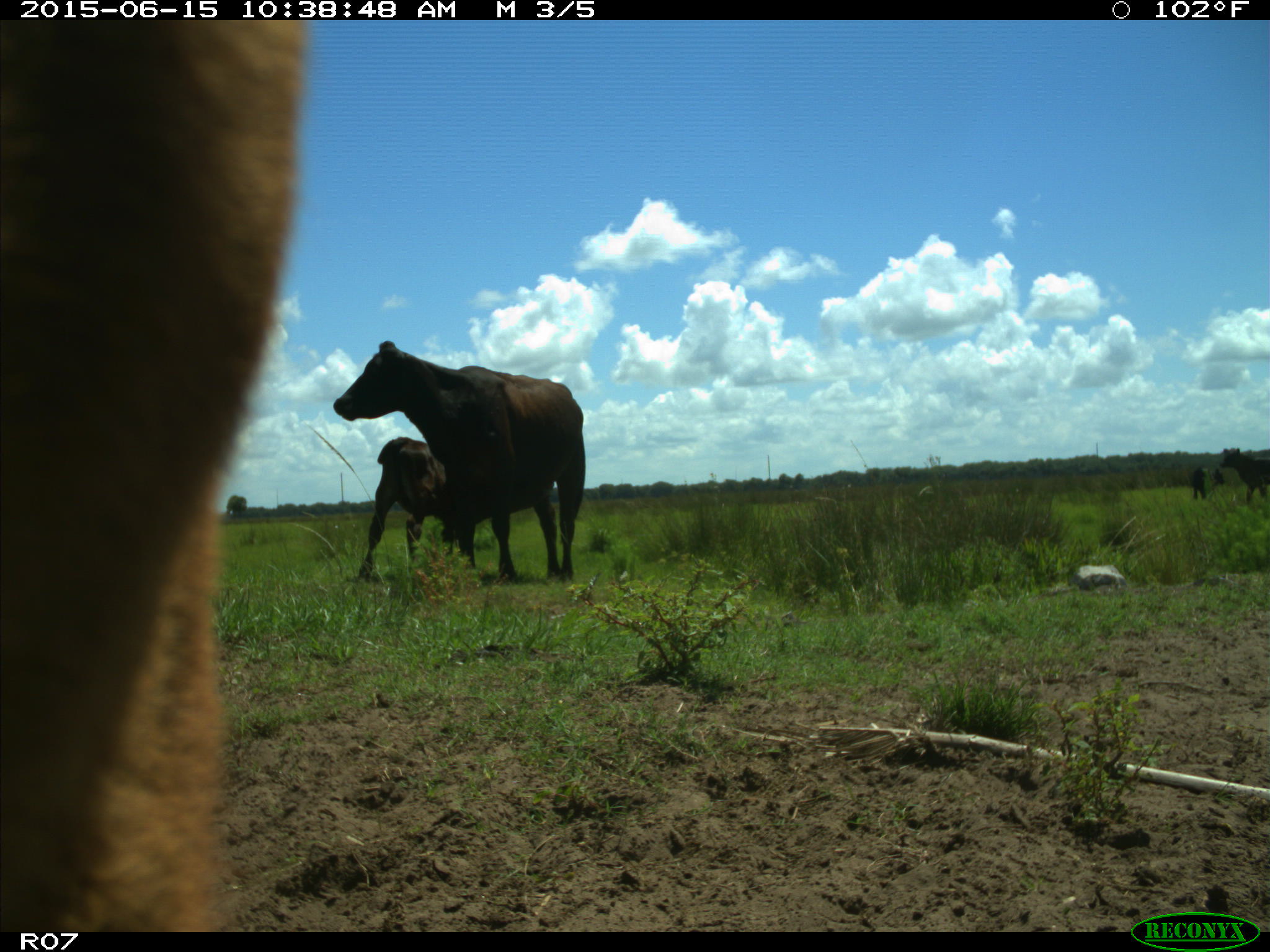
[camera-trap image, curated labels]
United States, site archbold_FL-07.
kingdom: Animalia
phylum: Chordata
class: Mammalia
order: Artiodactyla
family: Bovidae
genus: Bos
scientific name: Bos taurus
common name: domestic cow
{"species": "Bos taurus (domestic cow)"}